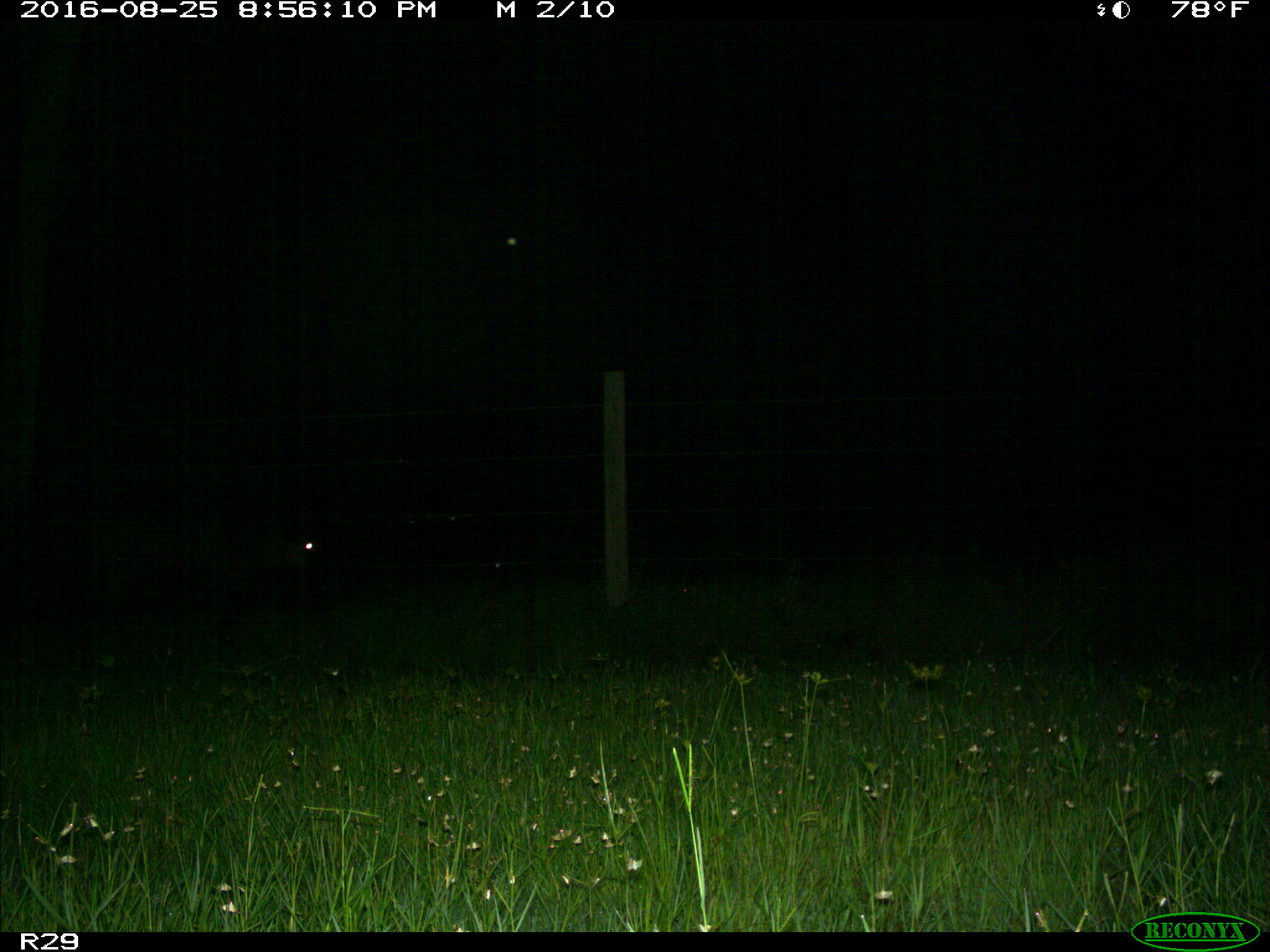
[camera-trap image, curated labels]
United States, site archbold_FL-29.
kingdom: Animalia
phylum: Chordata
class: Mammalia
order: Artiodactyla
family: Bovidae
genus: Bos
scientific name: Bos taurus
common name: domestic cow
Bos taurus (domestic cow).